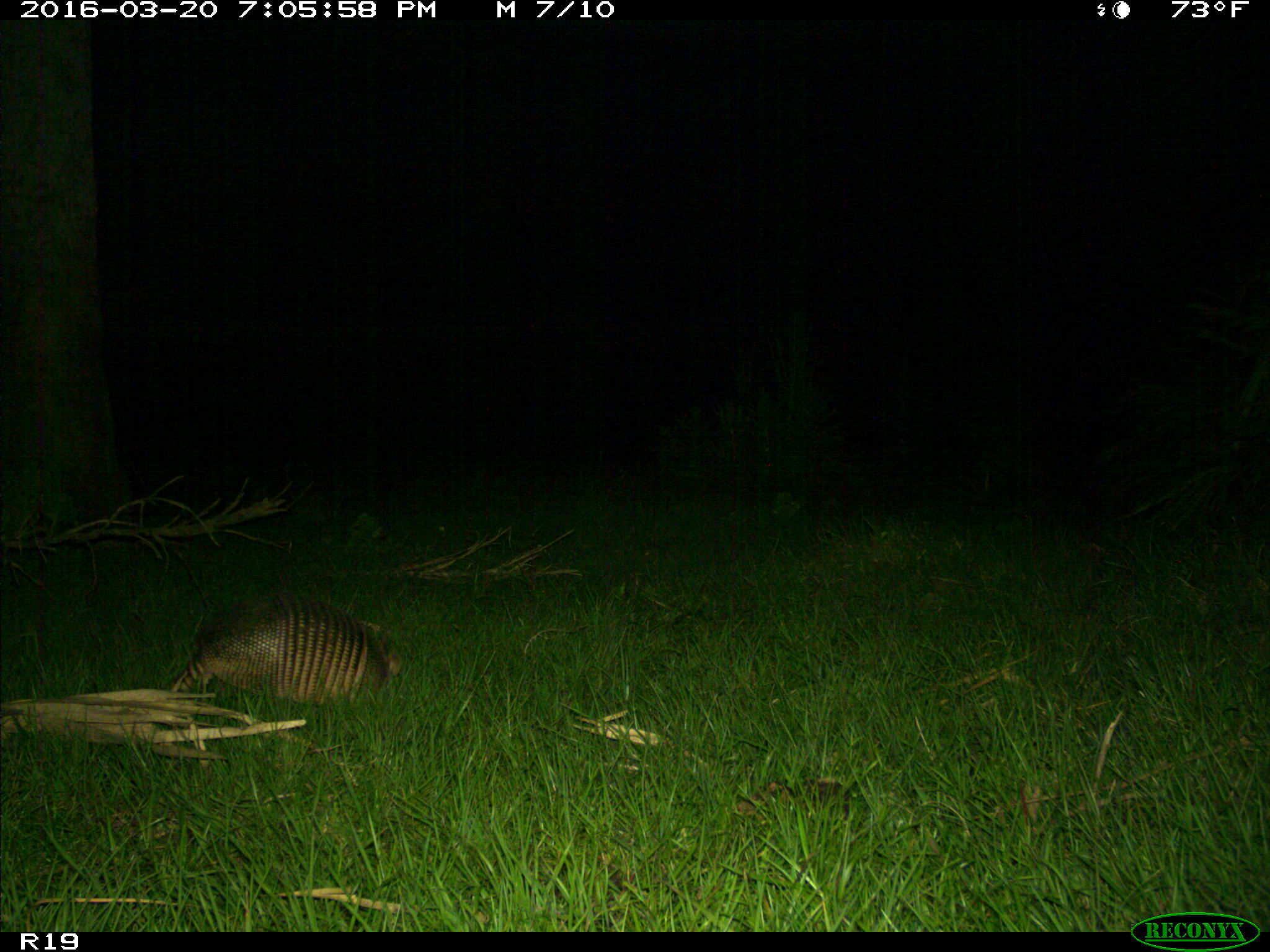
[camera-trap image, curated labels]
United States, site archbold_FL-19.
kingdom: Animalia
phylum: Chordata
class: Mammalia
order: Cingulata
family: Dasypodidae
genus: Dasypus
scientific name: Dasypus novemcinctus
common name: nine-banded armadillo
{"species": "Dasypus novemcinctus (nine-banded armadillo)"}